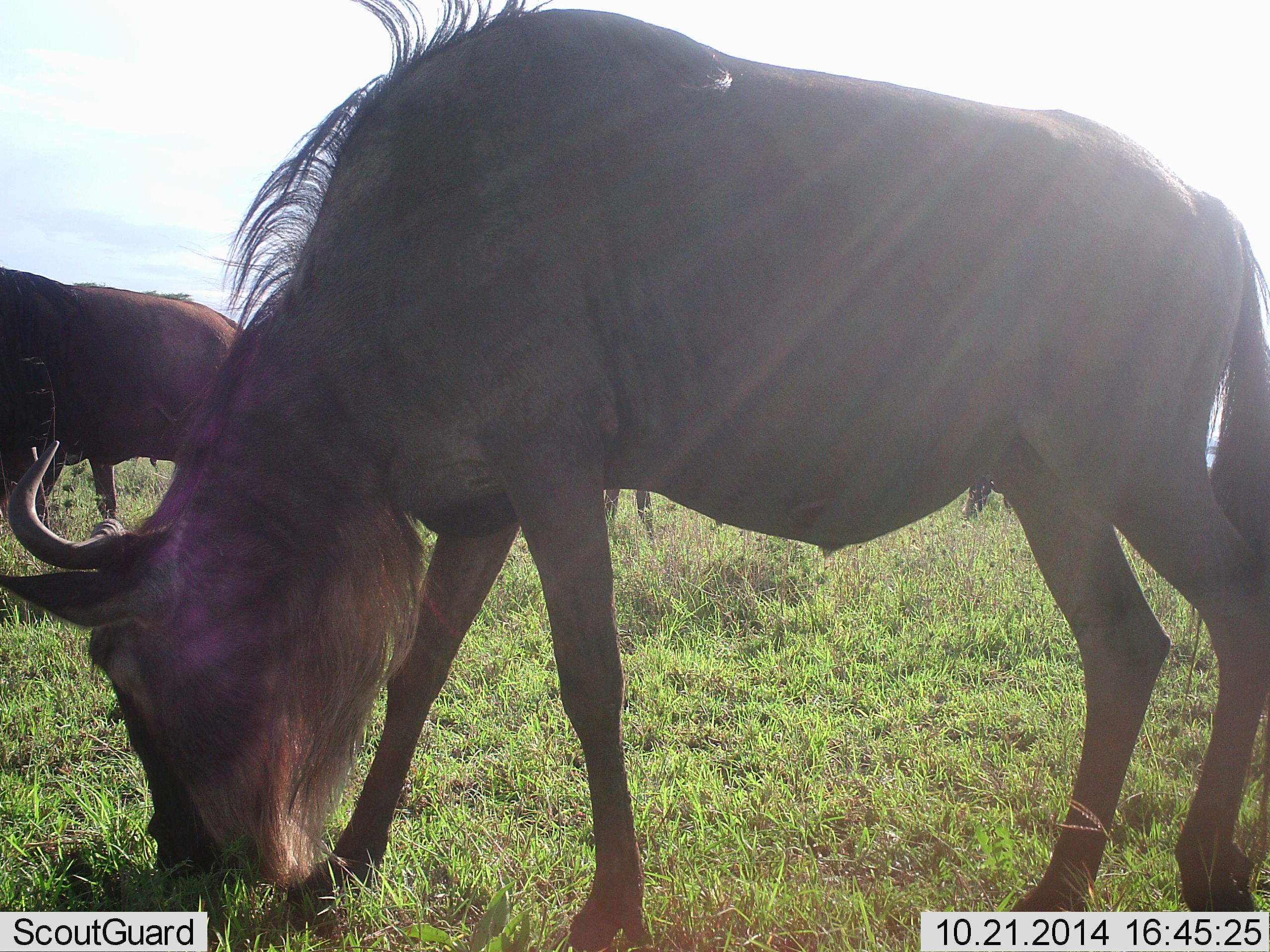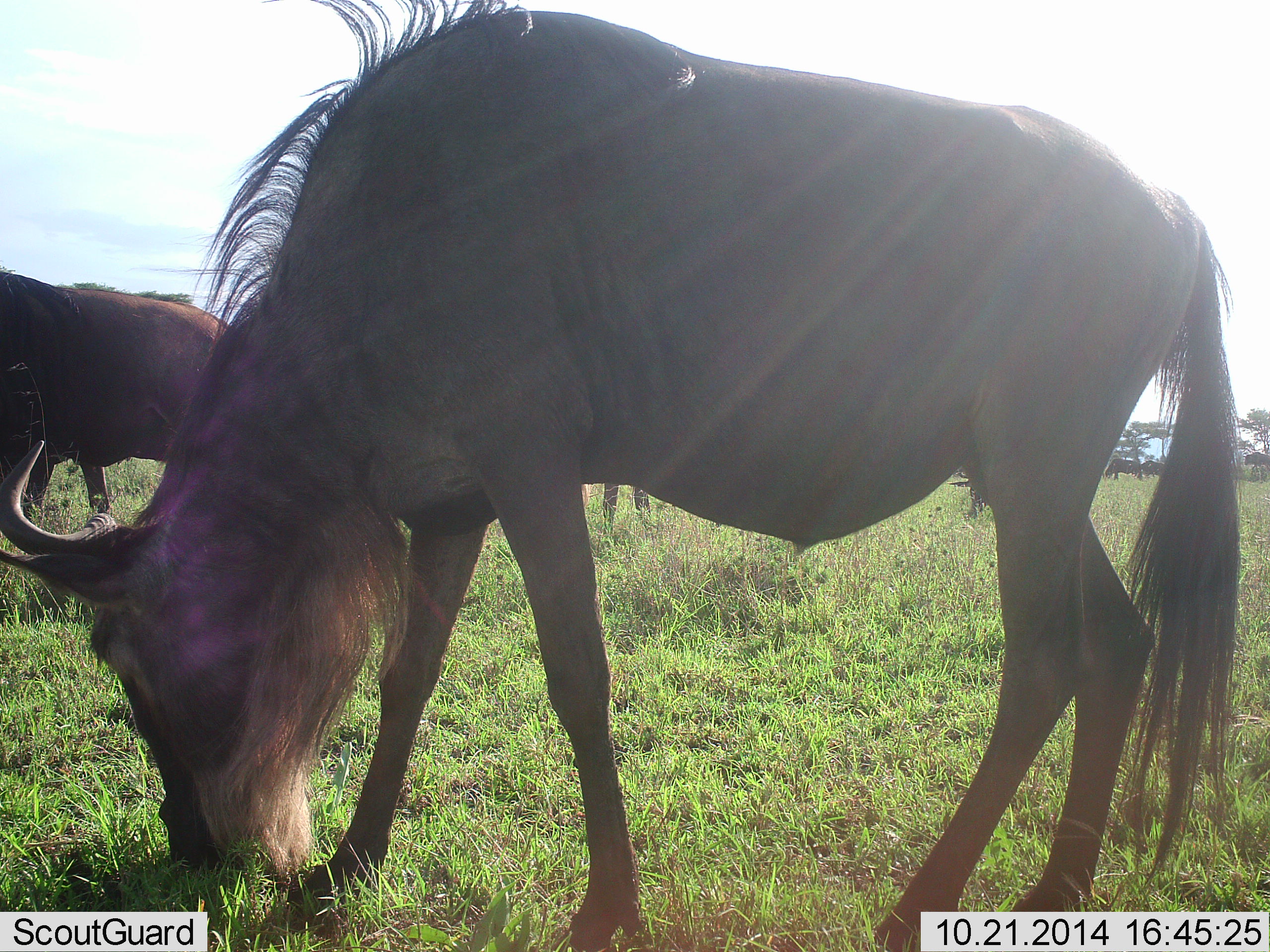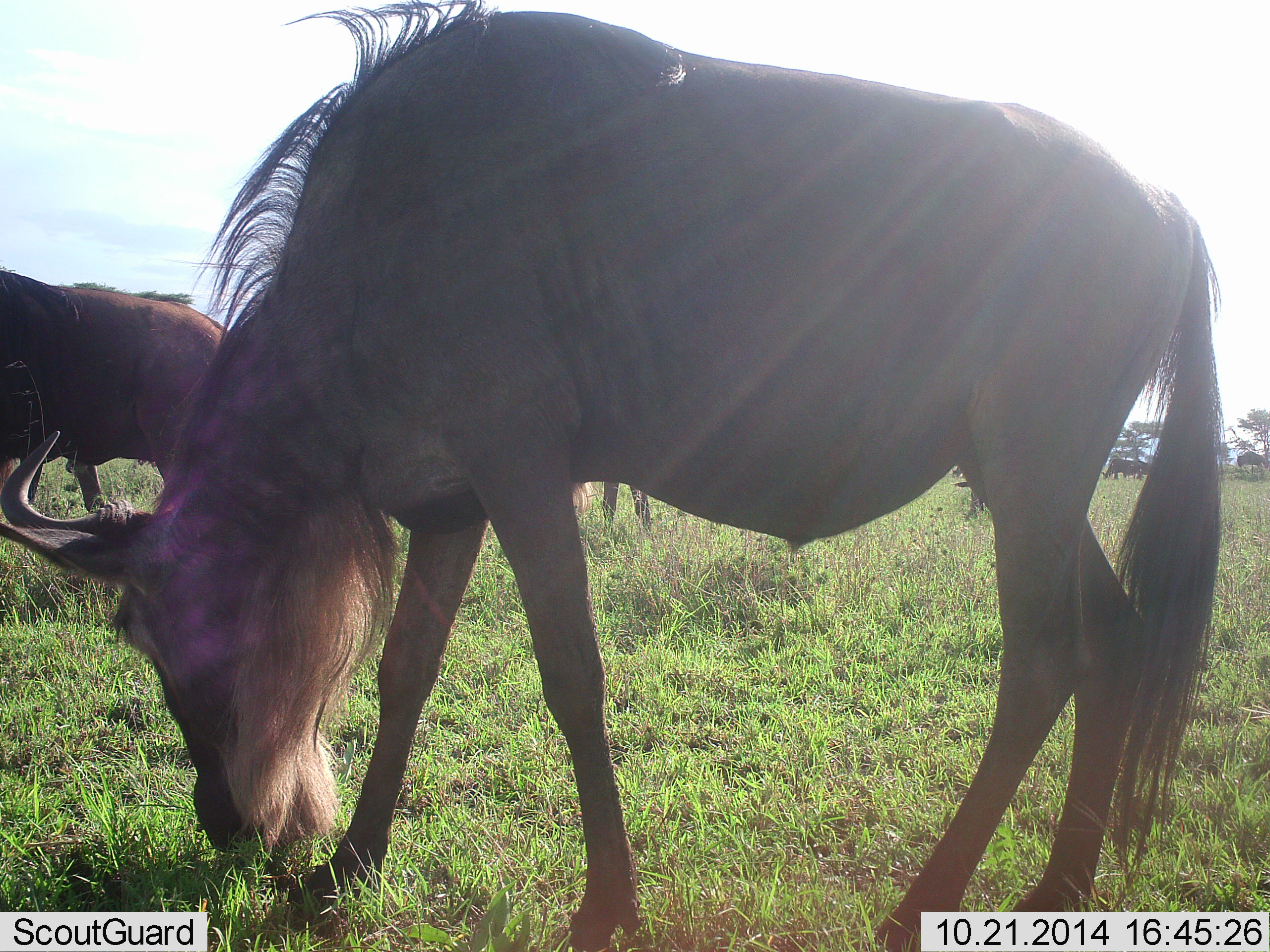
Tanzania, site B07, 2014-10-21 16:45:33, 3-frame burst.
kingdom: Animalia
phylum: Chordata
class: Mammalia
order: Artiodactyla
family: Bovidae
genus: Connochaetes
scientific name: Connochaetes taurinus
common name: blue wildebeest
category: wildebeest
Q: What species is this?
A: Wildebeest (blue wildebeest) (Connochaetes taurinus).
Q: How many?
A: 3.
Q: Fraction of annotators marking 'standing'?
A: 22%.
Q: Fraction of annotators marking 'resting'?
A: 0%.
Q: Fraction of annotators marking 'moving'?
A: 22%.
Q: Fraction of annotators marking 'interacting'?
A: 0%.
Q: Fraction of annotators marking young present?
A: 0%.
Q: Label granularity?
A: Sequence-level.